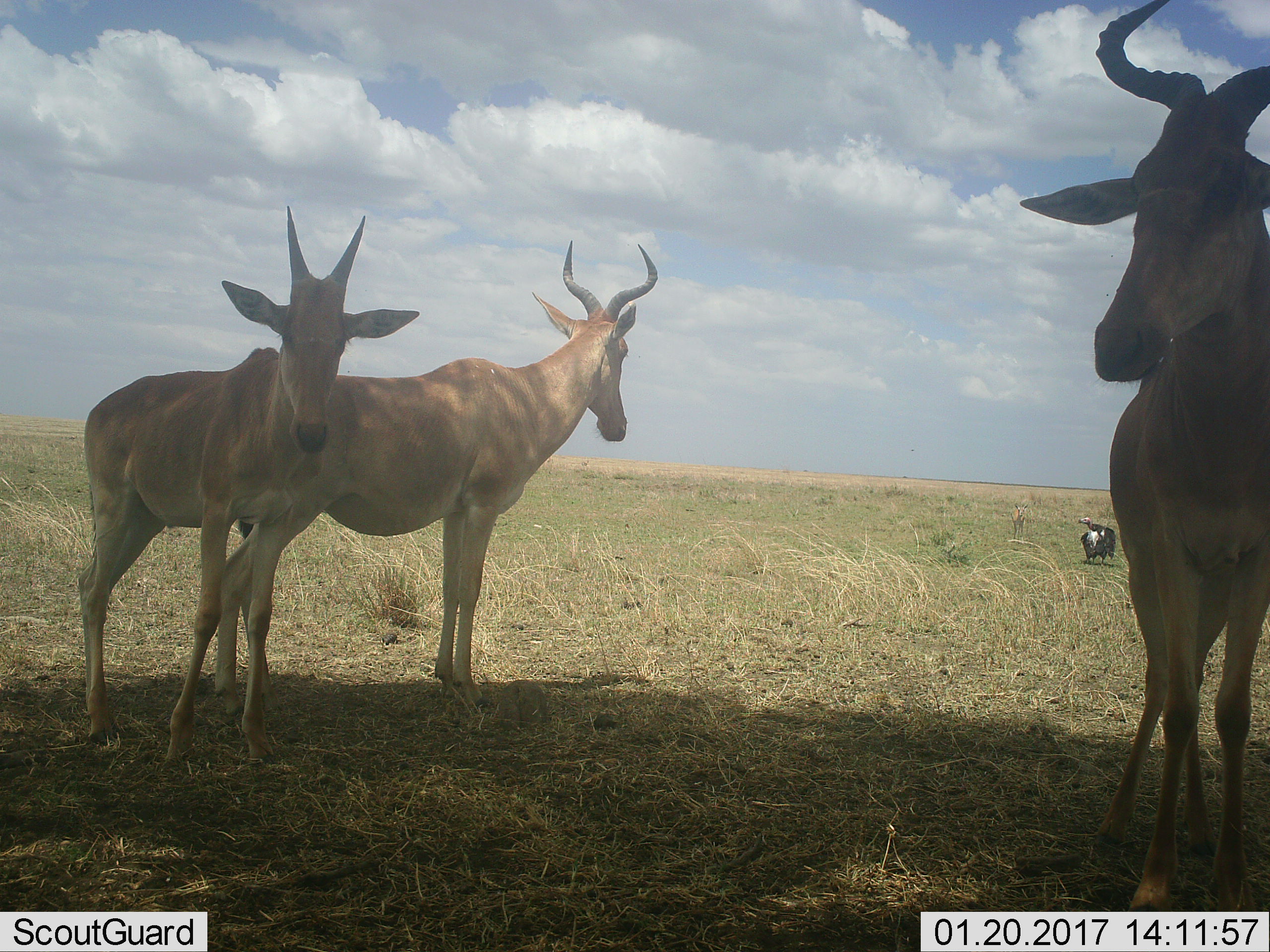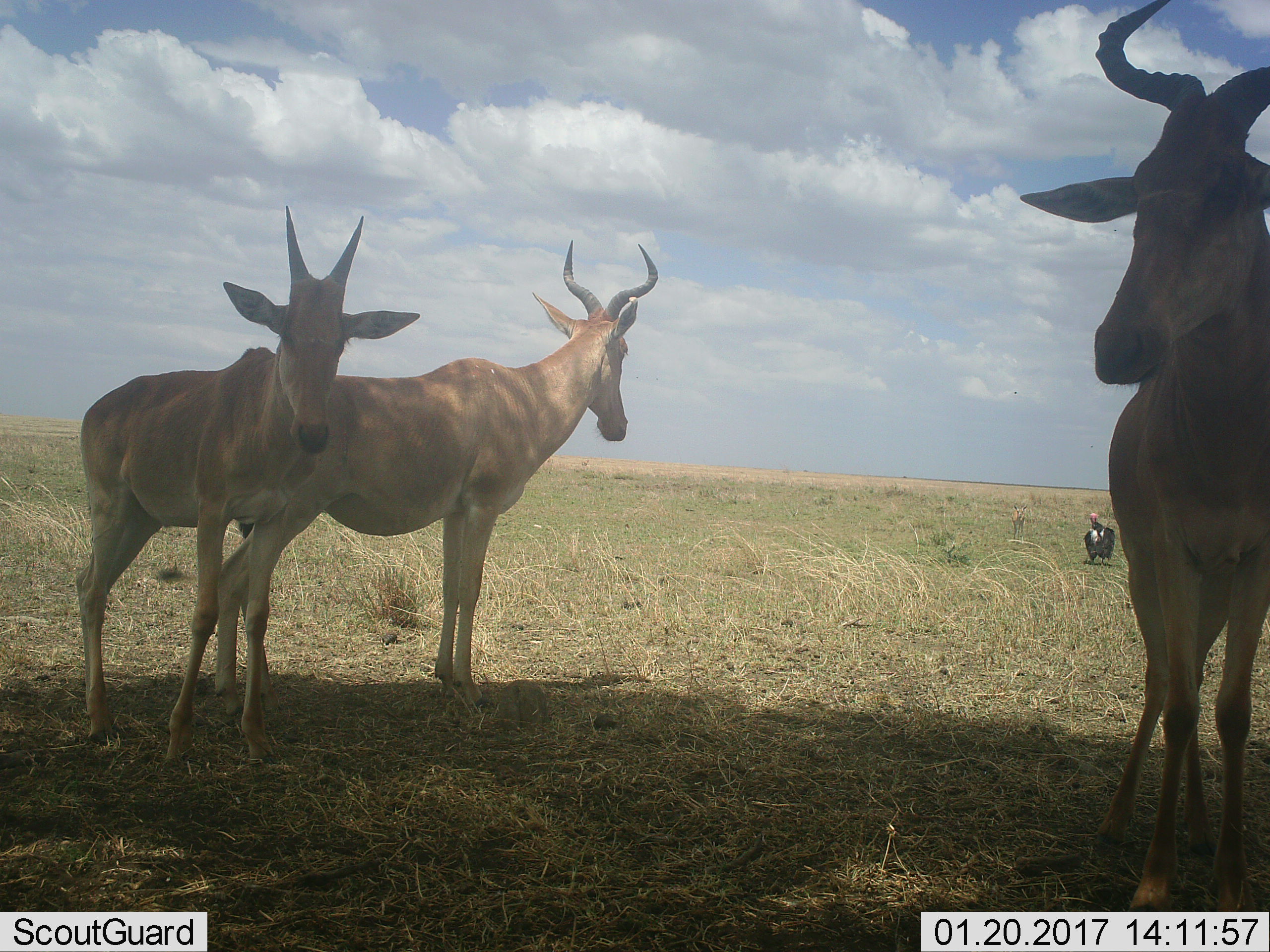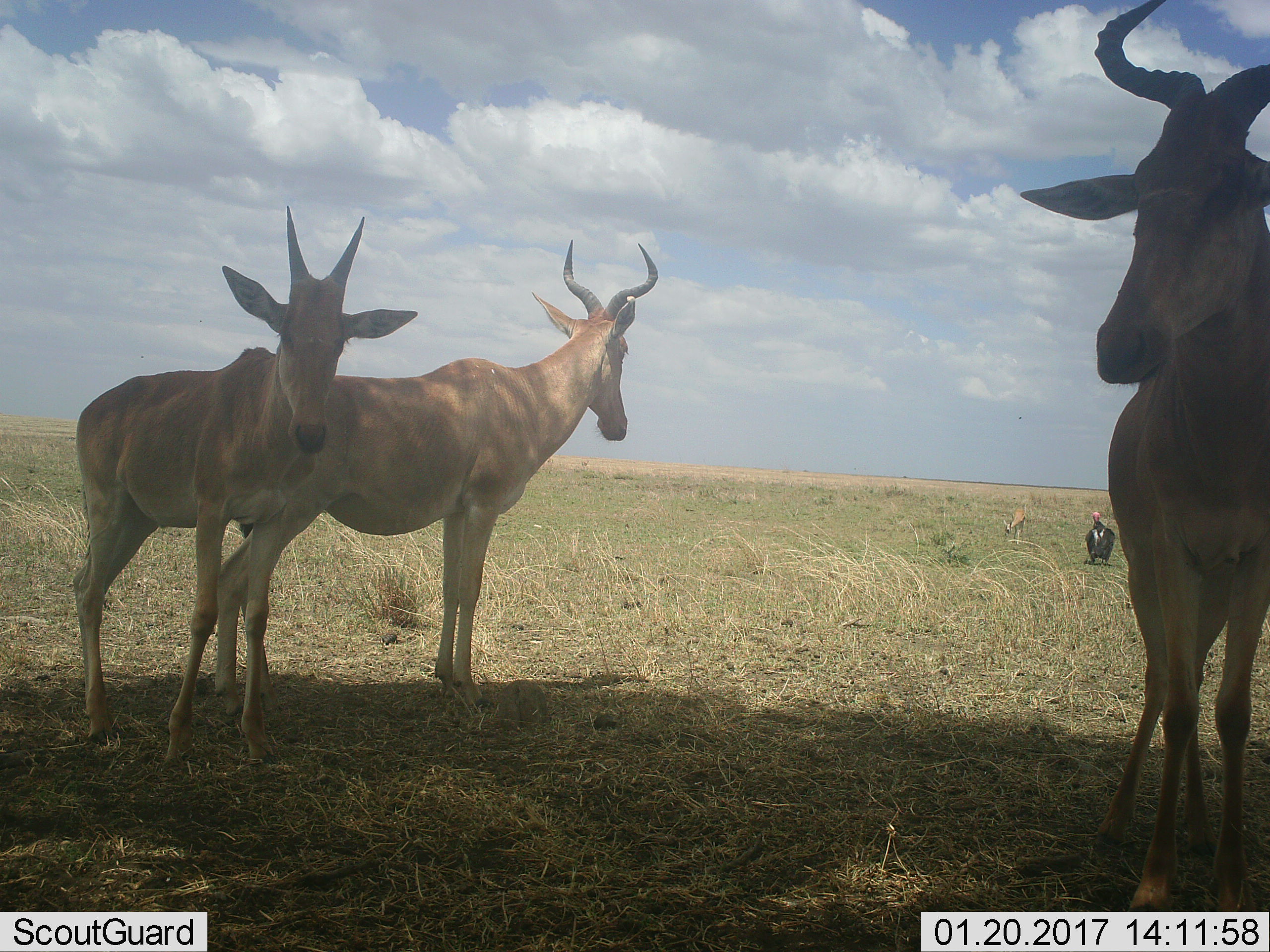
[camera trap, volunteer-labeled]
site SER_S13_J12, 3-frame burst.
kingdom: Animalia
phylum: Chordata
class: Mammalia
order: Artiodactyla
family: Bovidae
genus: Alcelaphus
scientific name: Alcelaphus buselaphus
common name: hartebeest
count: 3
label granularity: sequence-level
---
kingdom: Animalia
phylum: Chordata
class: Aves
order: Accipitriformes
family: Accipitridae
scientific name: Accipitridae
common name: vulture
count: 1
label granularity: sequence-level